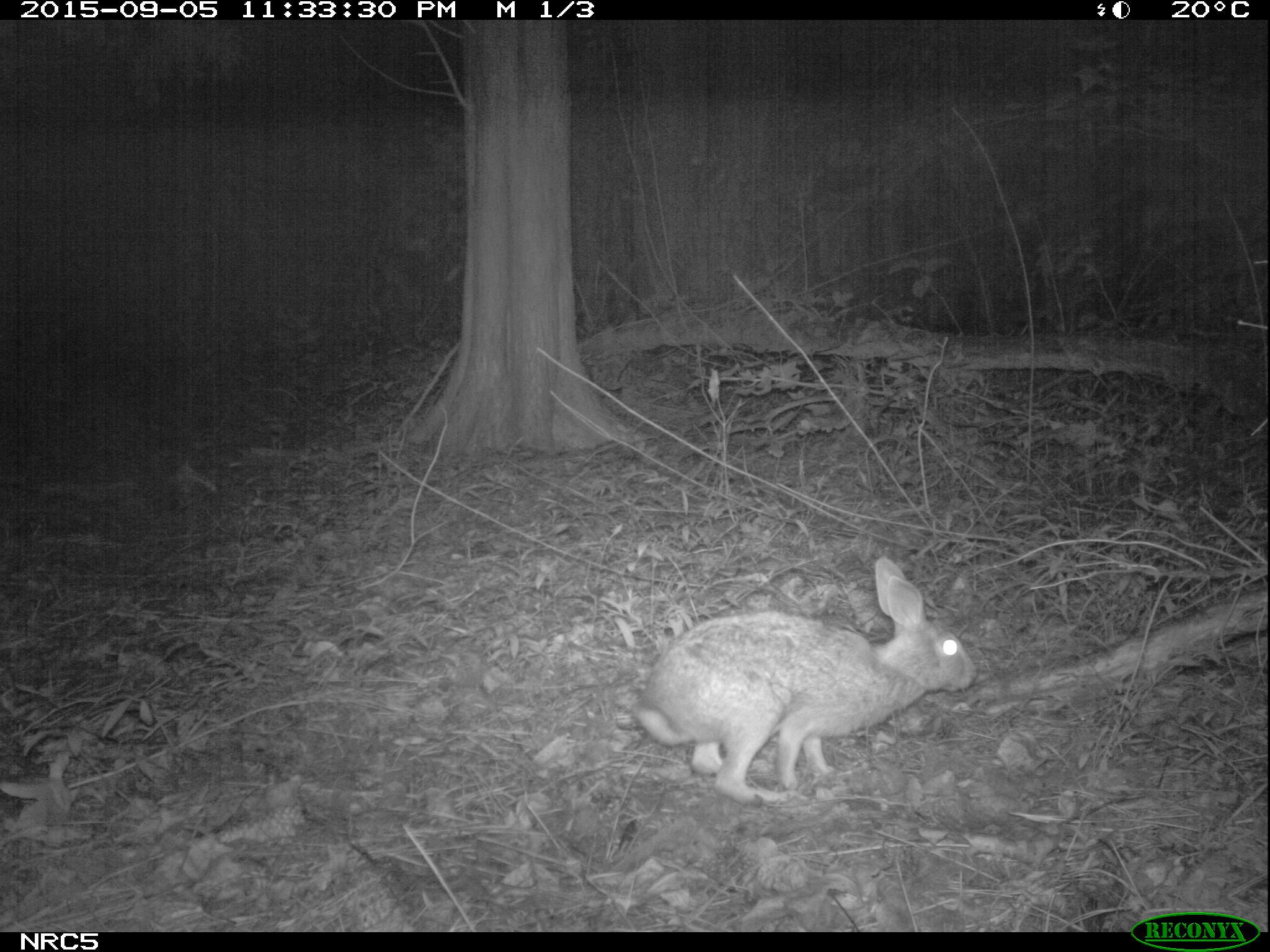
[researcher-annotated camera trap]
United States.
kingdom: Animalia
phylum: Chordata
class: Mammalia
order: Lagomorpha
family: Leporidae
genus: Sylvilagus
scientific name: Sylvilagus floridanus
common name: eastern cottontail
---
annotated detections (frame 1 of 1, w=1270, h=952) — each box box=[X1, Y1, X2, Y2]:
Eastern Cottontail: box=[634, 549, 987, 799]